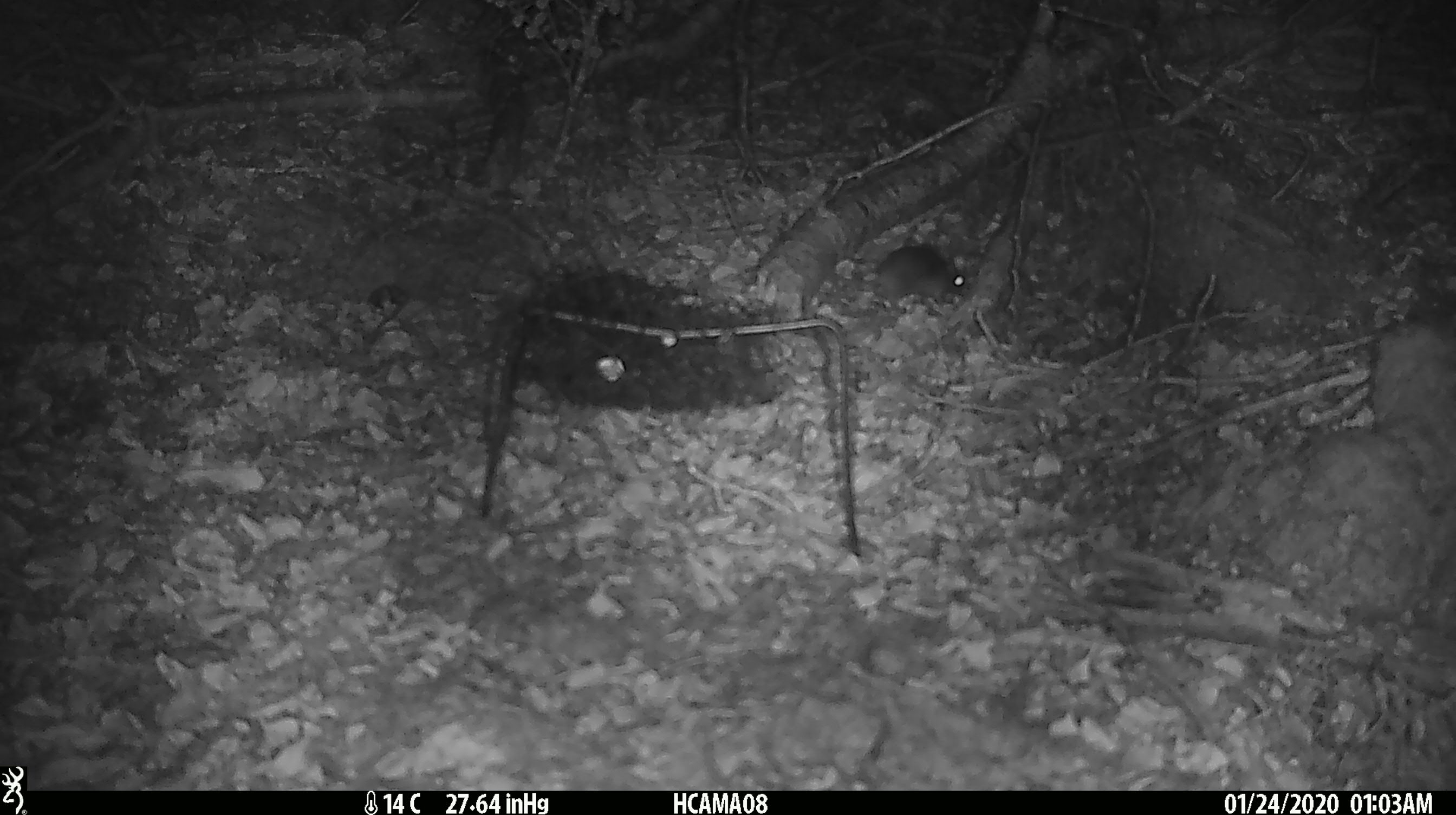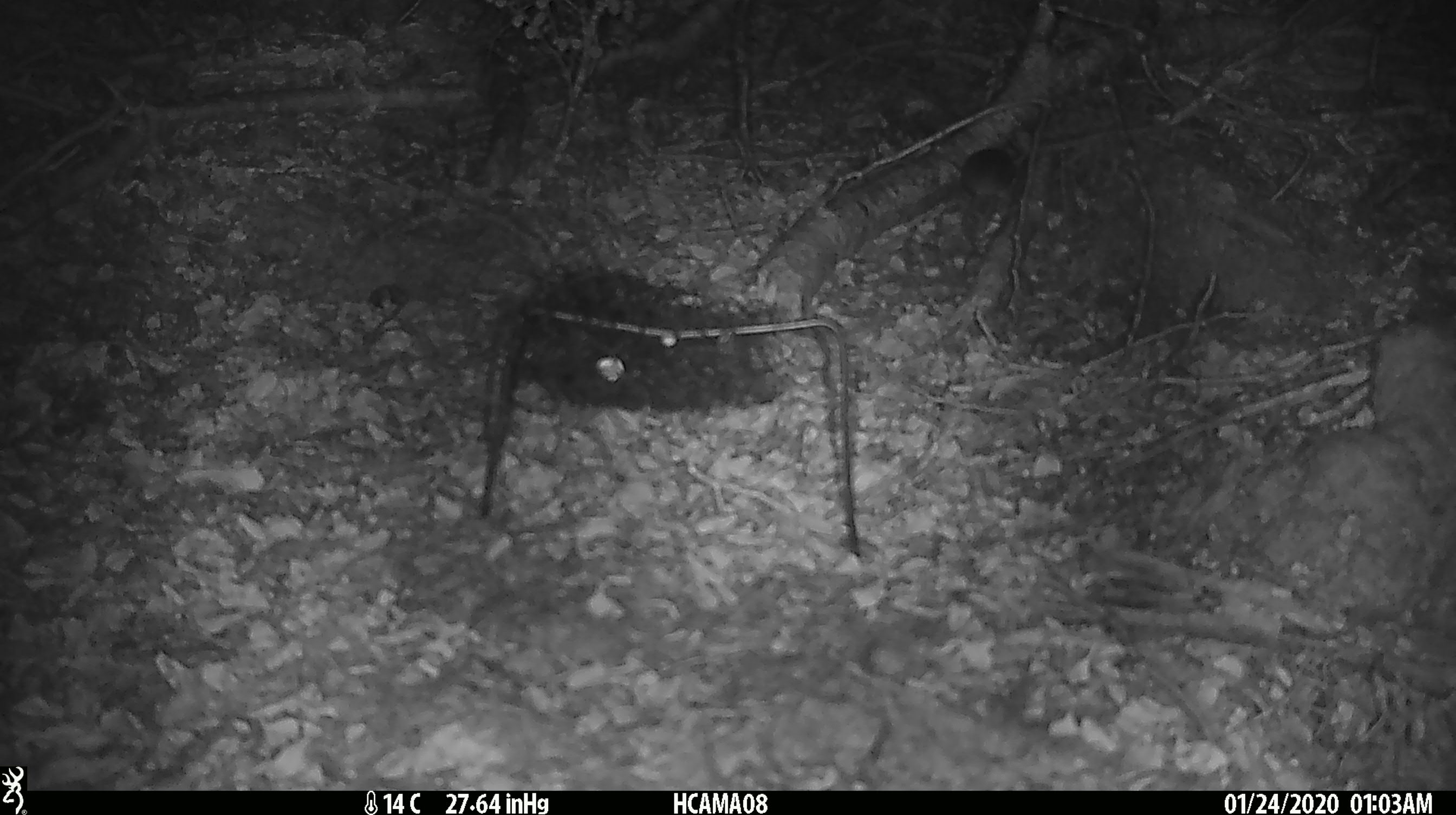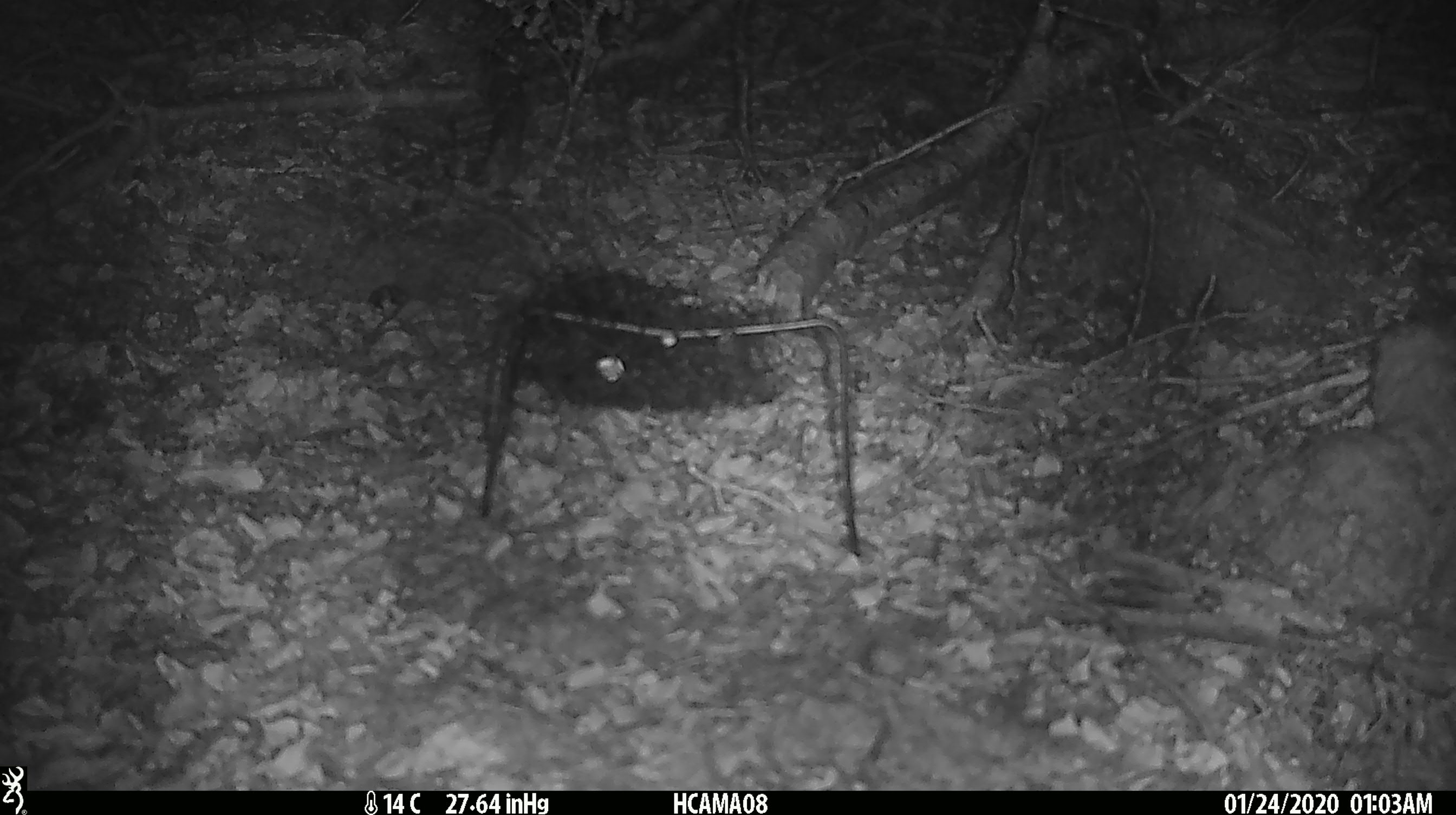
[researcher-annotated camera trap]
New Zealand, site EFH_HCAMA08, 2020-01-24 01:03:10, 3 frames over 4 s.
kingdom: Animalia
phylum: Chordata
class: Mammalia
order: Rodentia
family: Muridae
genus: Mus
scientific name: Mus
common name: mouse